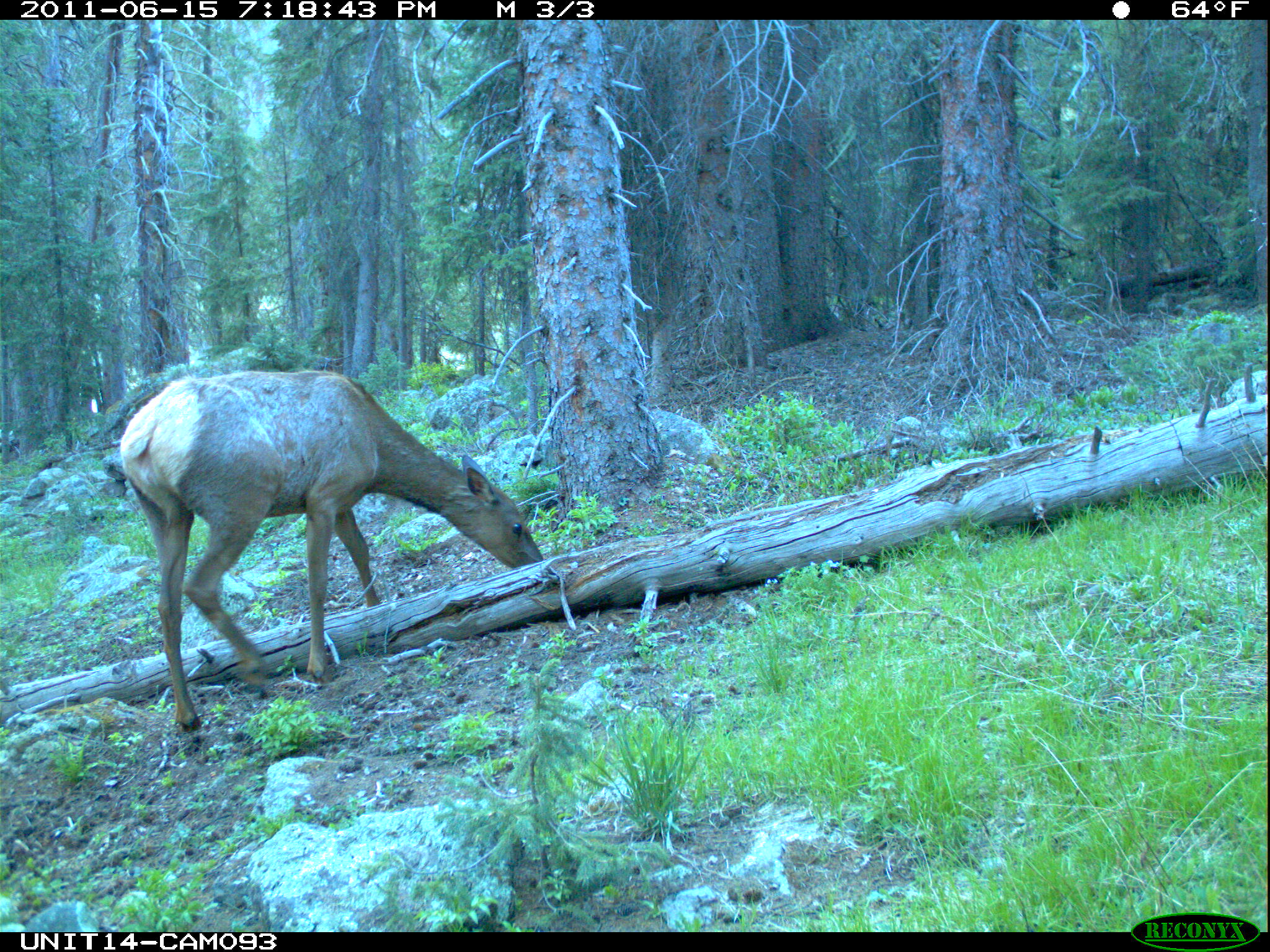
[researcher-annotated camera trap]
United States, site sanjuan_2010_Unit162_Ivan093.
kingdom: Animalia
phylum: Chordata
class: Mammalia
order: Artiodactyla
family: Cervidae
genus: Cervus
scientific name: Cervus elaphus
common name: red deer